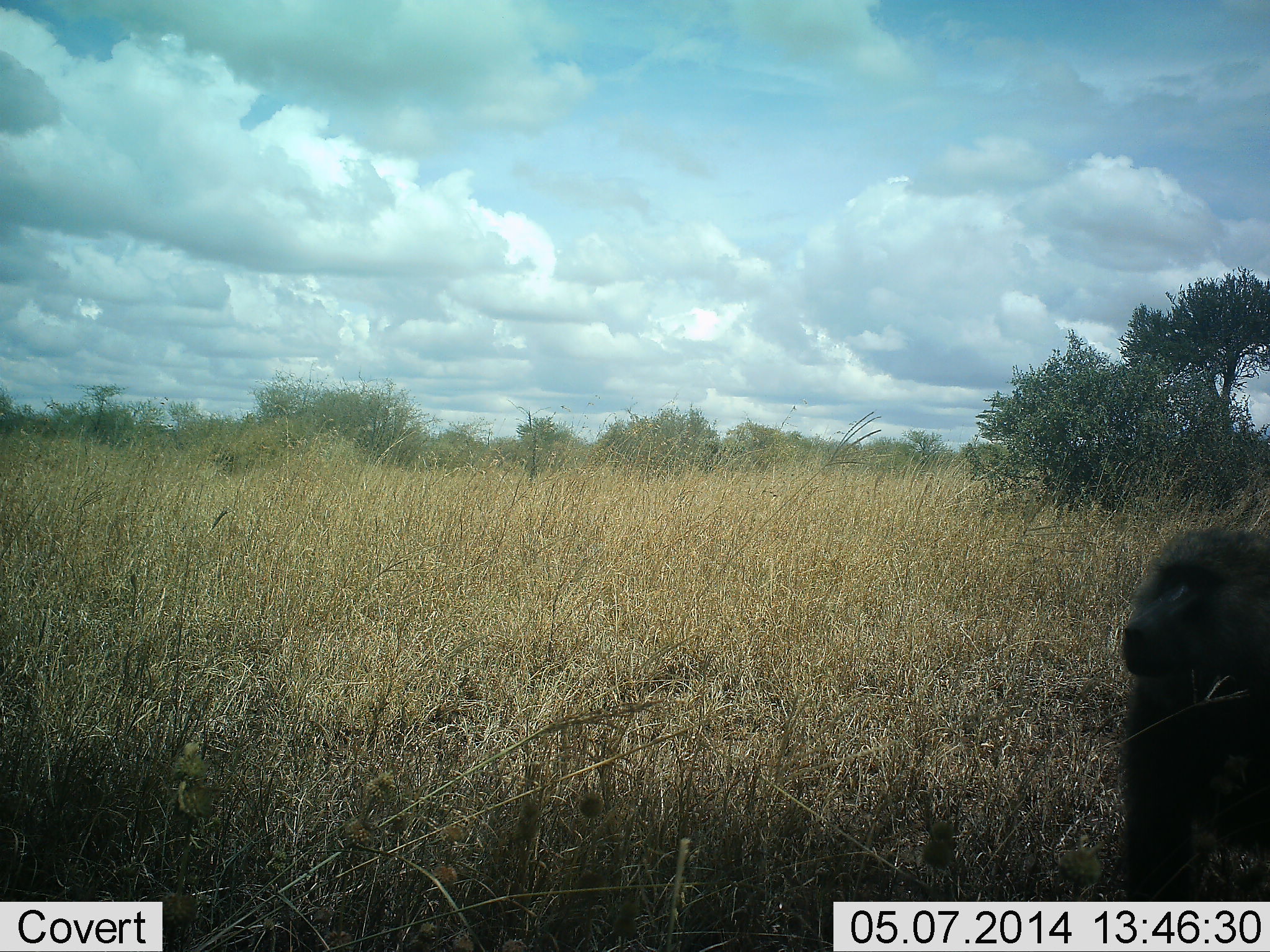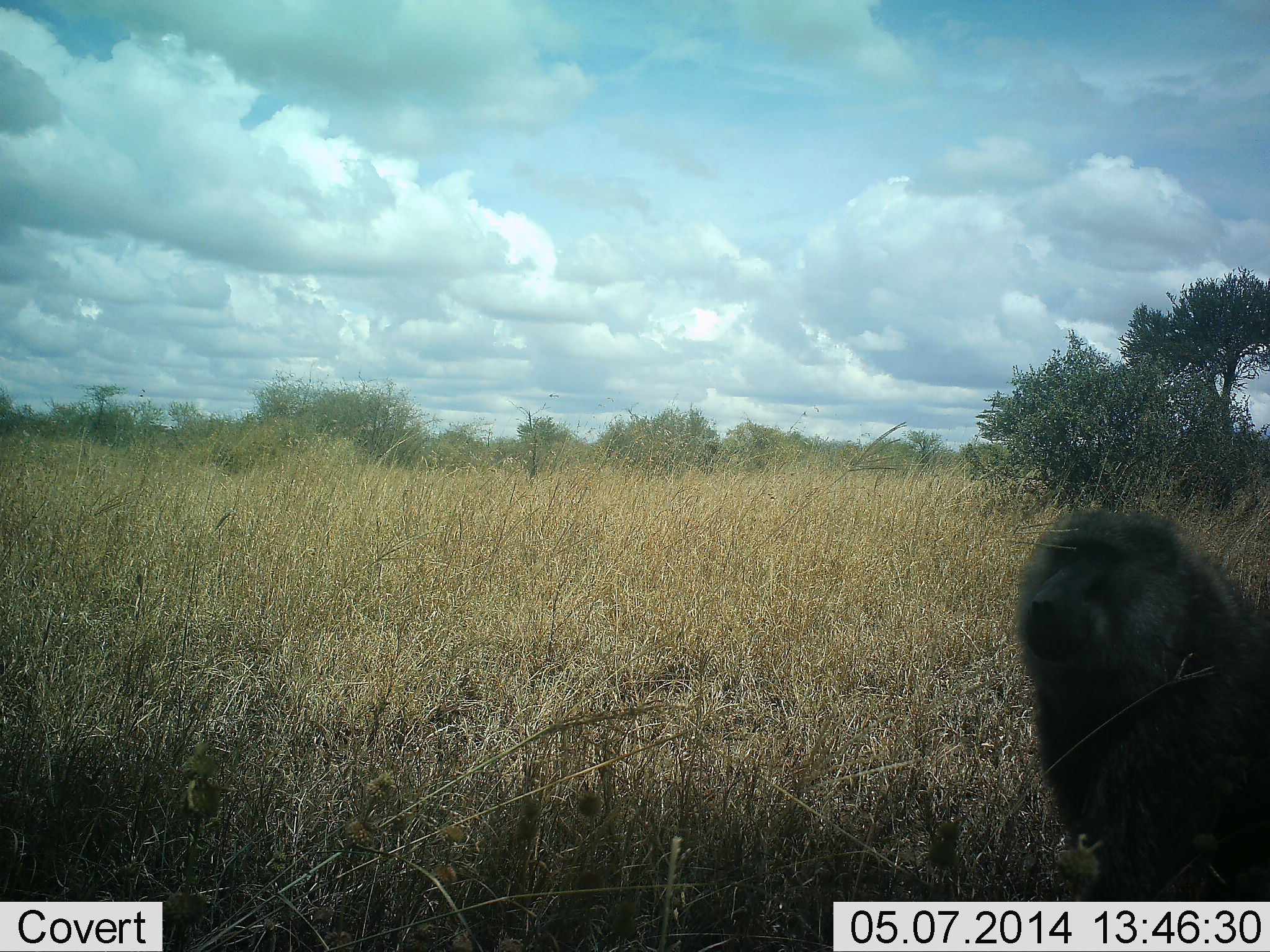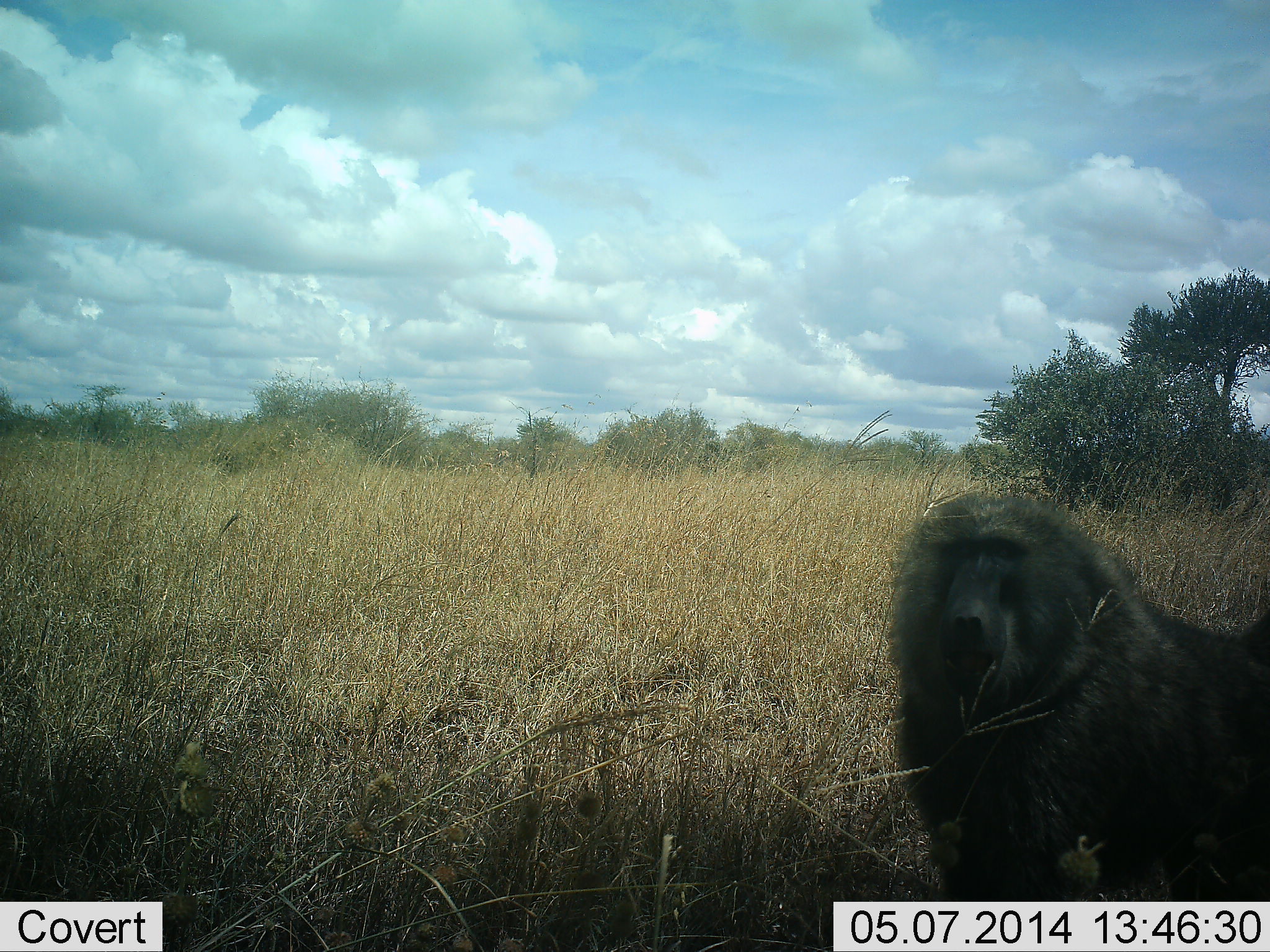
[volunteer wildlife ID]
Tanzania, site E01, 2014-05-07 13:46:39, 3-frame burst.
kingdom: Animalia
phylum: Chordata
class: Mammalia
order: Primates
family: Cercopithecidae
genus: Papio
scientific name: Papio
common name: baboon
Baboon (Papio), count 1. Behavior (volunteer vote fractions): standing 29%, resting 3%, moving 66%, interacting 5%. Young present (vote fraction): 0%. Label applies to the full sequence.